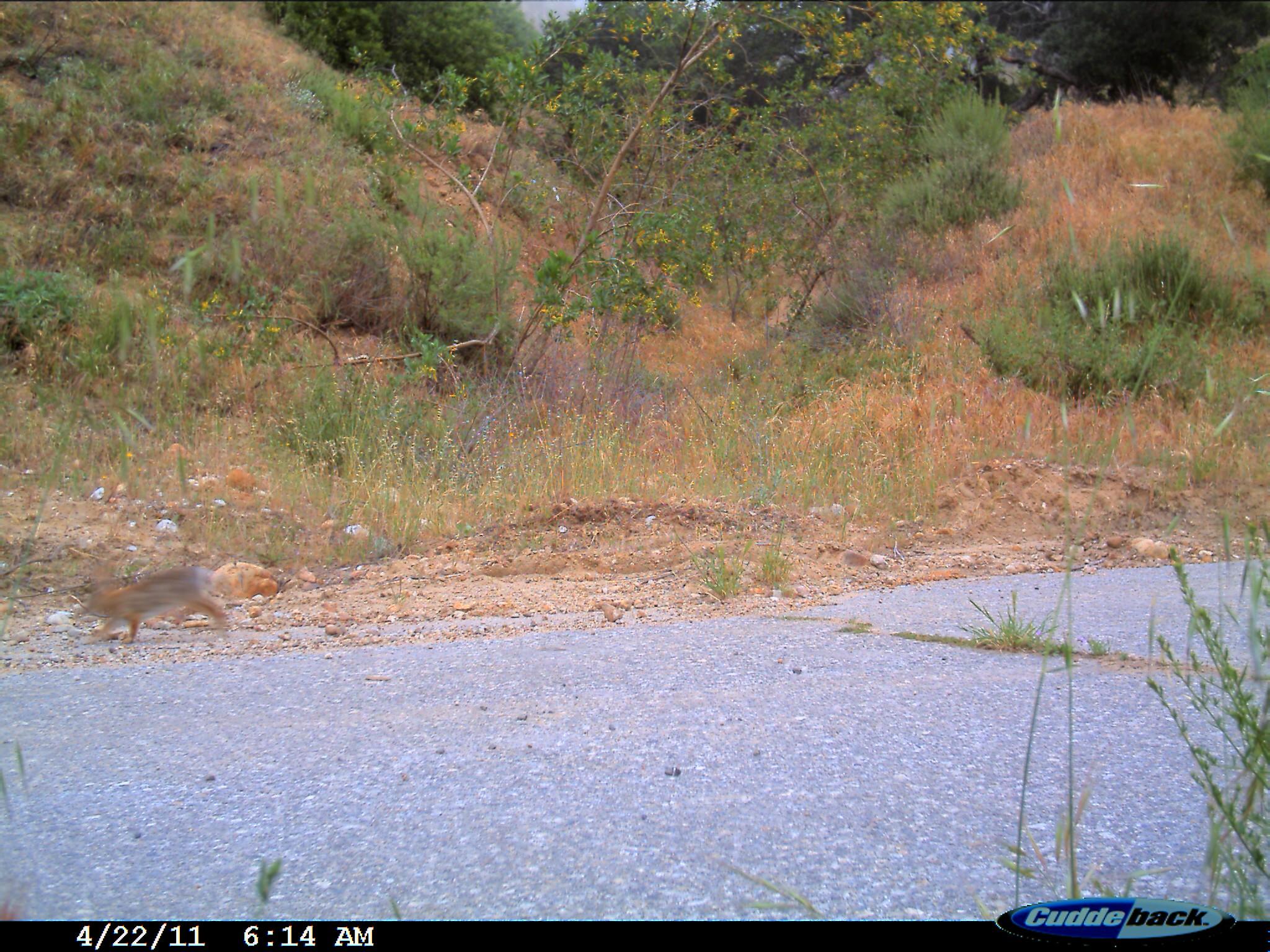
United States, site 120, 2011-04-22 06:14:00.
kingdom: Animalia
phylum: Chordata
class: Mammalia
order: Lagomorpha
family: Leporidae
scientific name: Leporidae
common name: rabbits and hares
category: rabbit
Rabbit (rabbits and hares) (Leporidae).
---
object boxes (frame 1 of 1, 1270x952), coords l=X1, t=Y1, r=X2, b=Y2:
rabbit: l=67, t=549, r=243, b=657